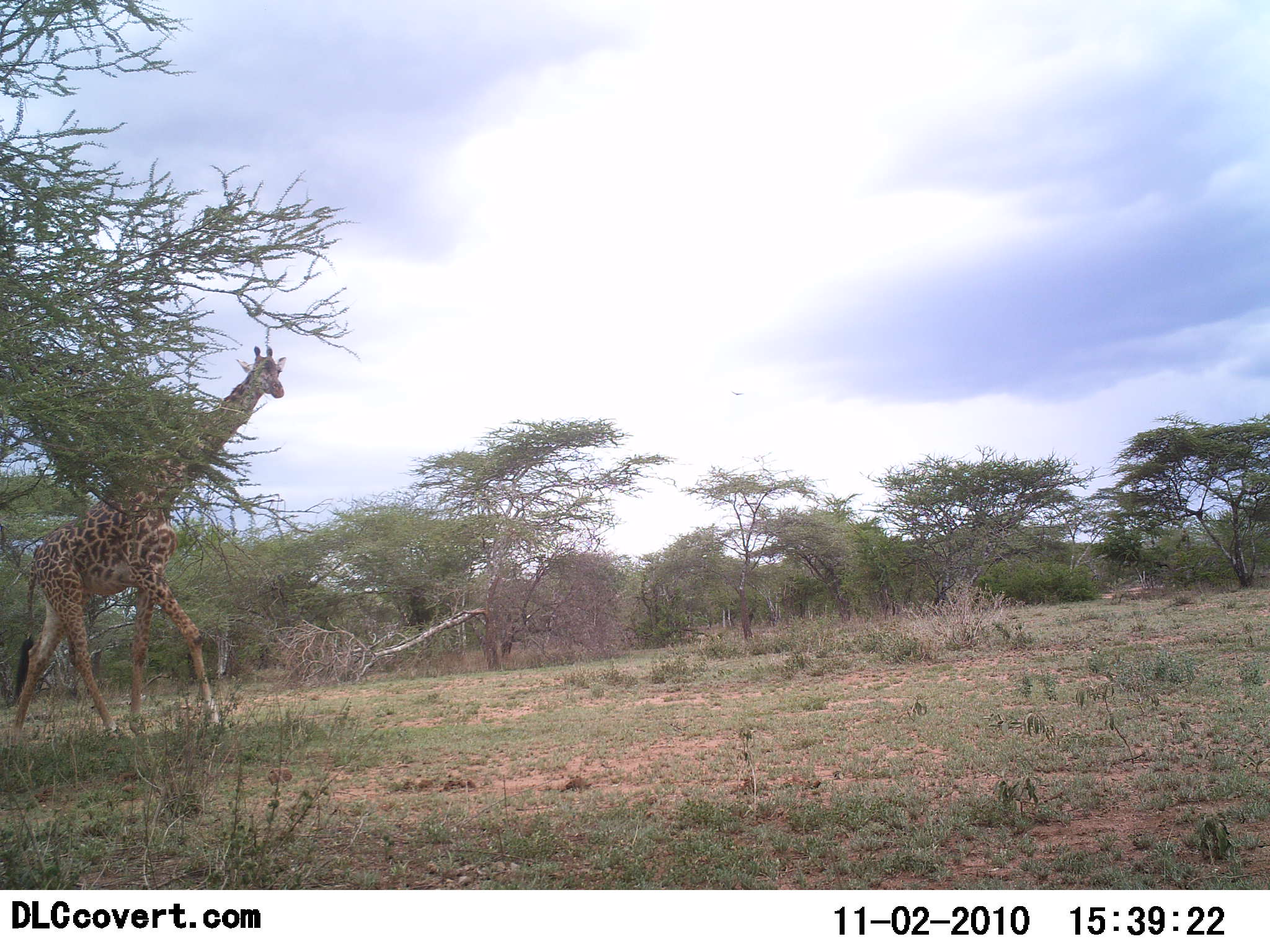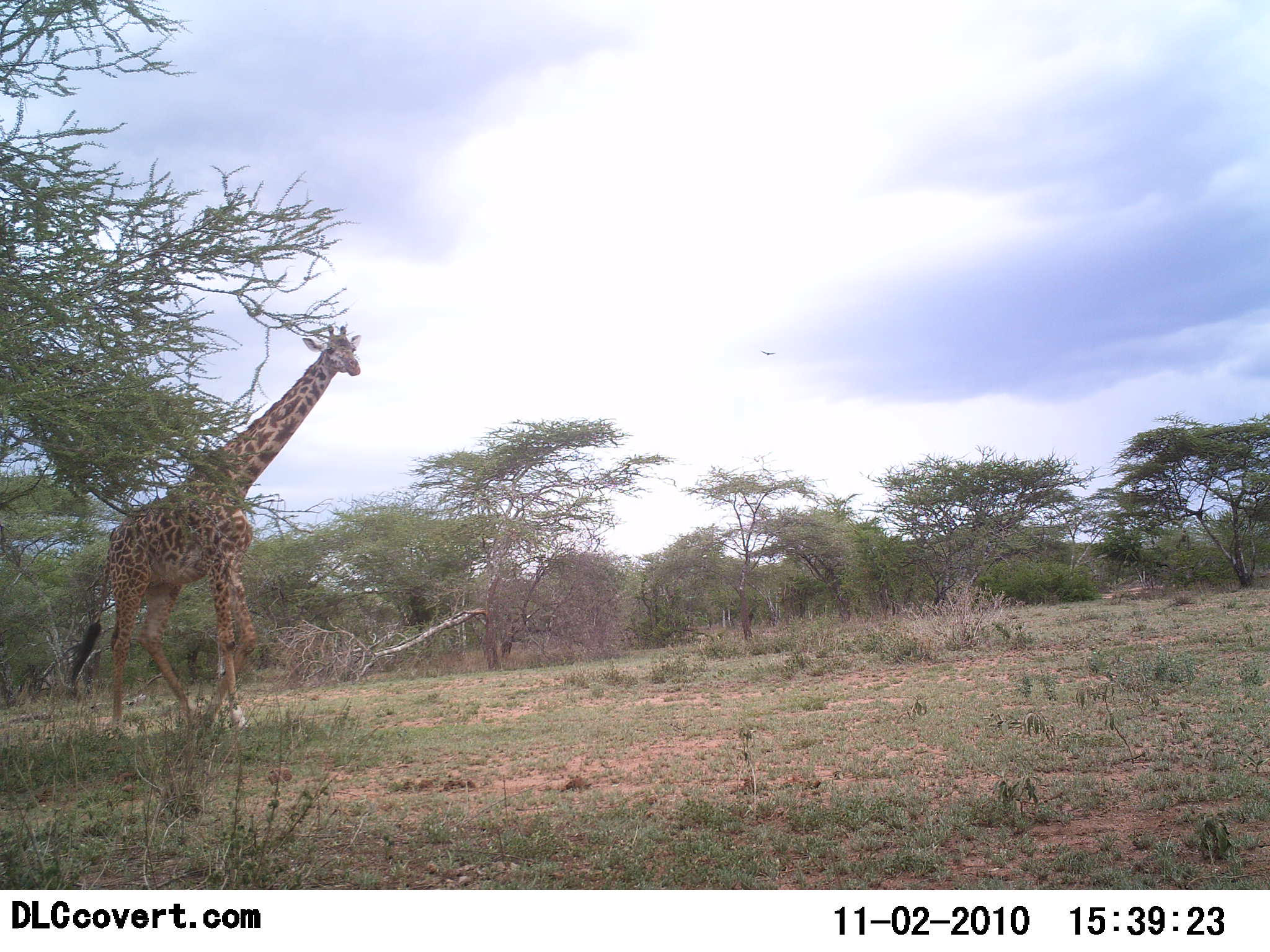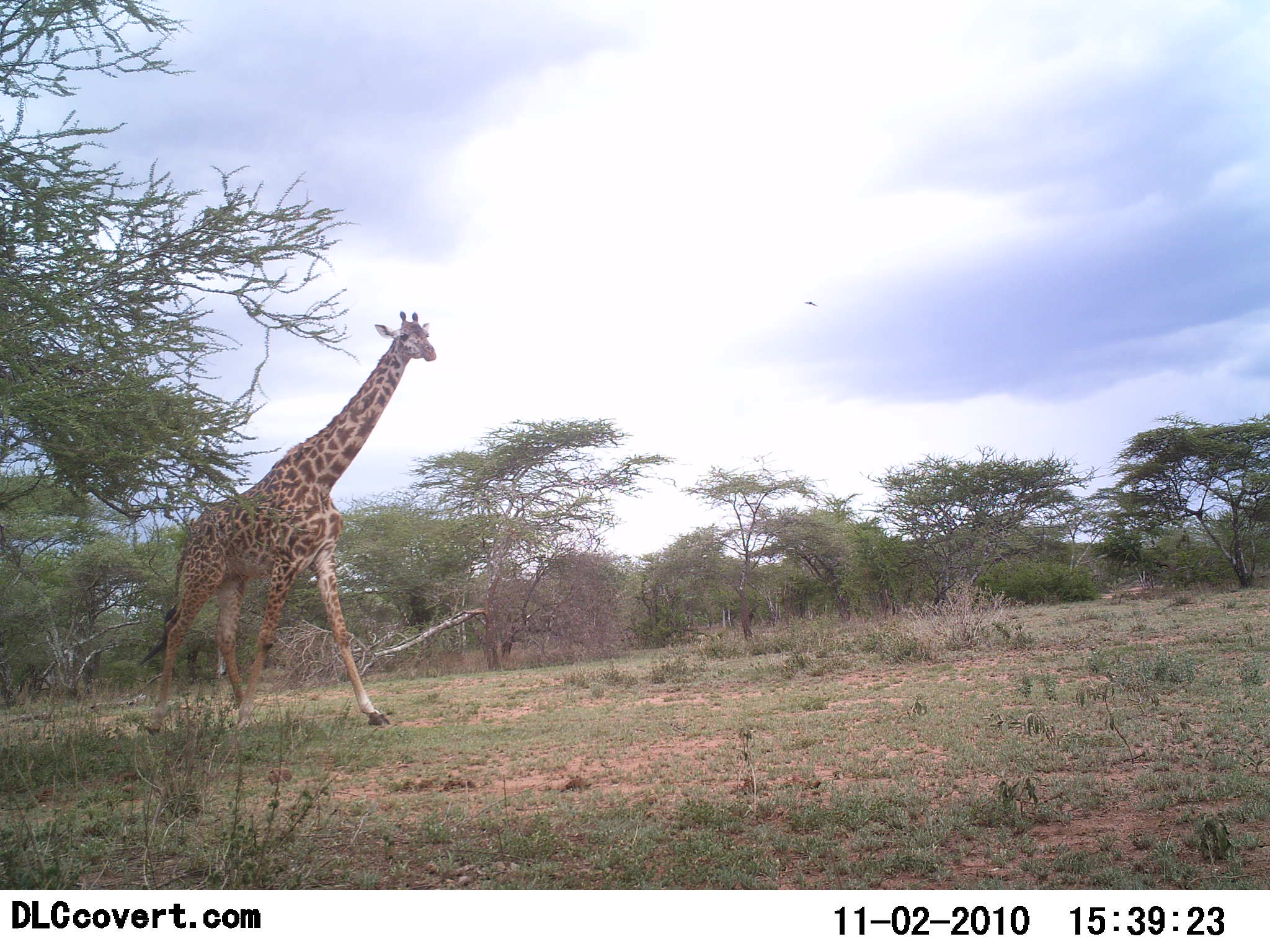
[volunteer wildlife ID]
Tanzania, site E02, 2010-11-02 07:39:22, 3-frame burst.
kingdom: Animalia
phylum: Chordata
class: Mammalia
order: Artiodactyla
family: Giraffidae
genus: Giraffa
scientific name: Giraffa camelopardalis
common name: giraffe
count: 1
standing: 0%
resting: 0%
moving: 100%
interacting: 0%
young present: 0%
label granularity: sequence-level